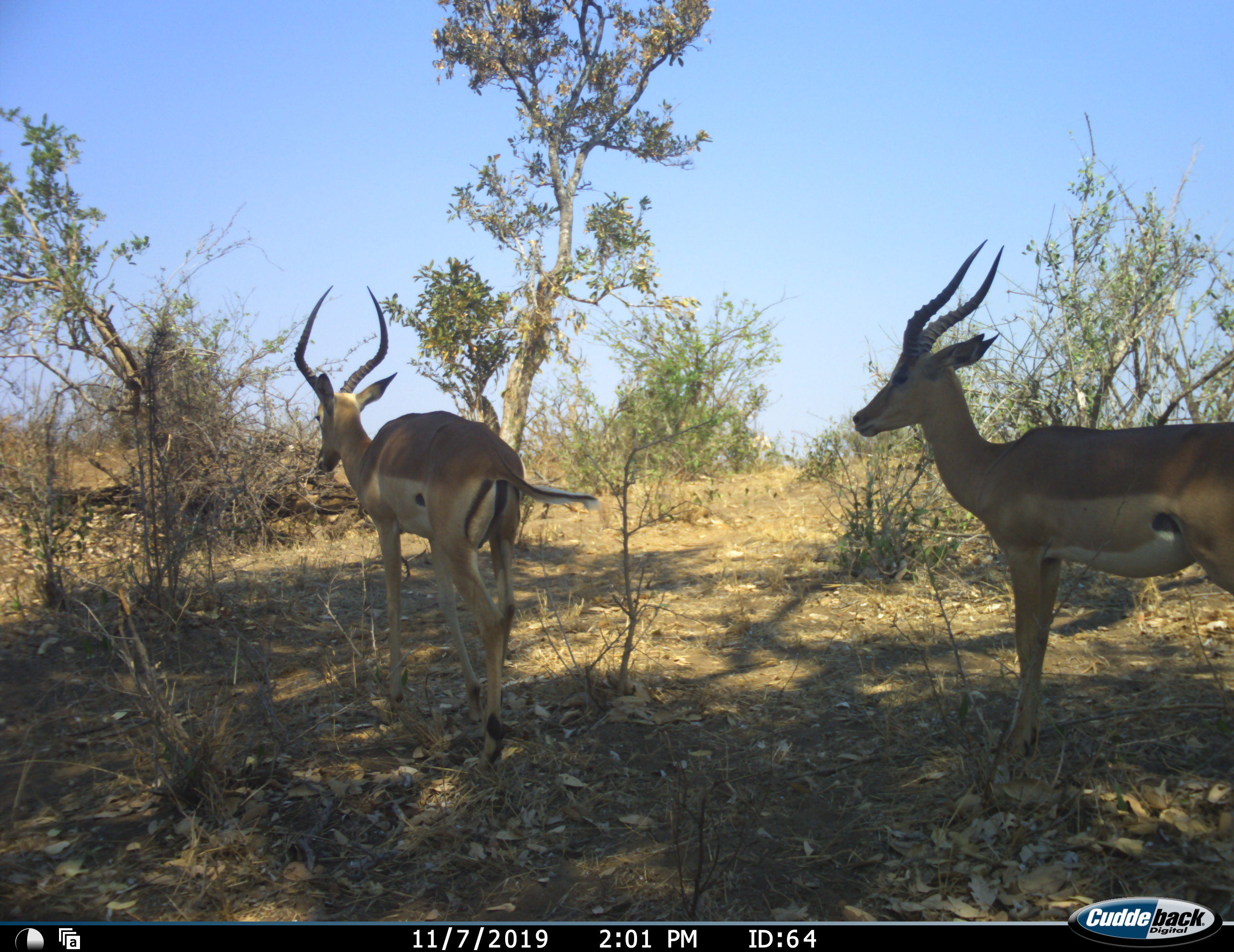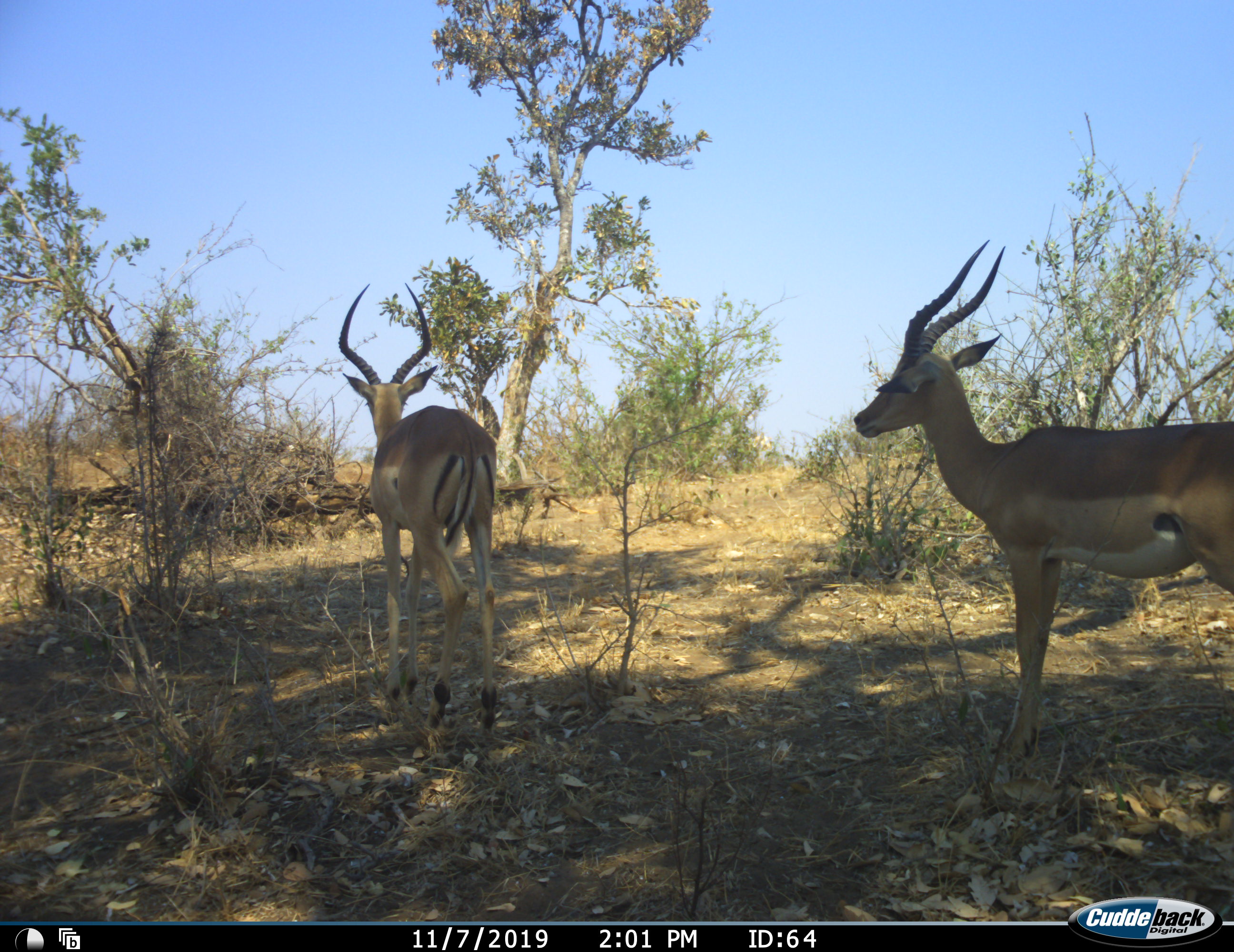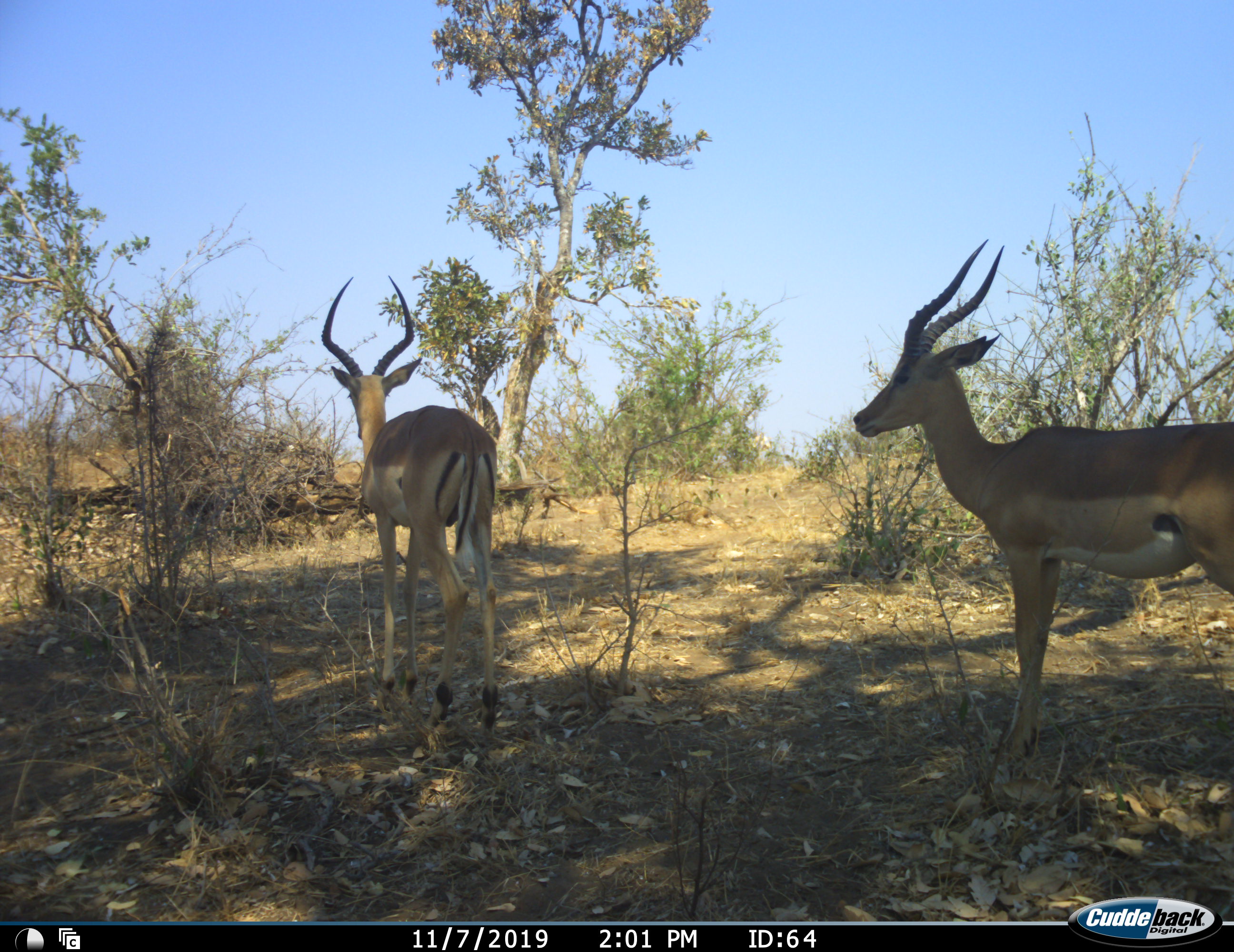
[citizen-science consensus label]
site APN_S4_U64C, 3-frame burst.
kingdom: Animalia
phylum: Chordata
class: Mammalia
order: Artiodactyla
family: Bovidae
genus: Aepyceros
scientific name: Aepyceros melampus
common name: impala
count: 2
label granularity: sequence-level